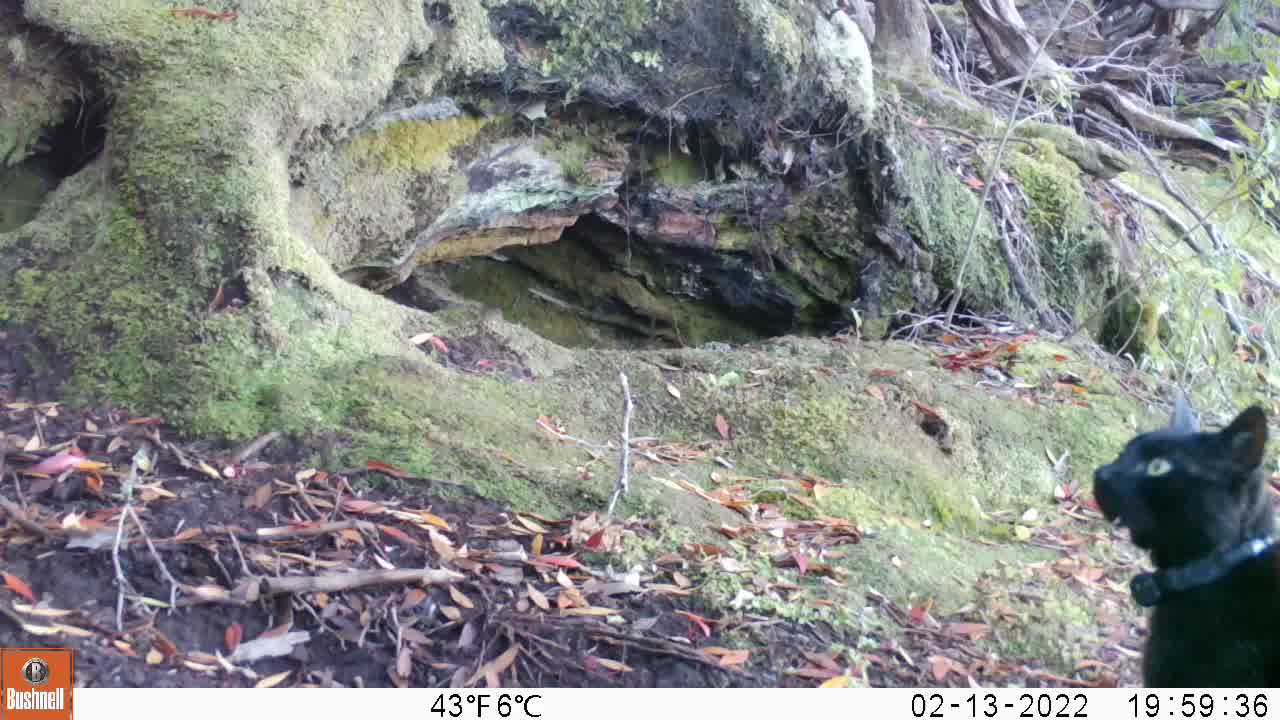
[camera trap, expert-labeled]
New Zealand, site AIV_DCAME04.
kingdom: Animalia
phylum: Chordata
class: Mammalia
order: Carnivora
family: Felidae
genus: Felis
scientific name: Felis catus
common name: domestic cat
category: cat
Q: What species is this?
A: Cat (domestic cat) (Felis catus).